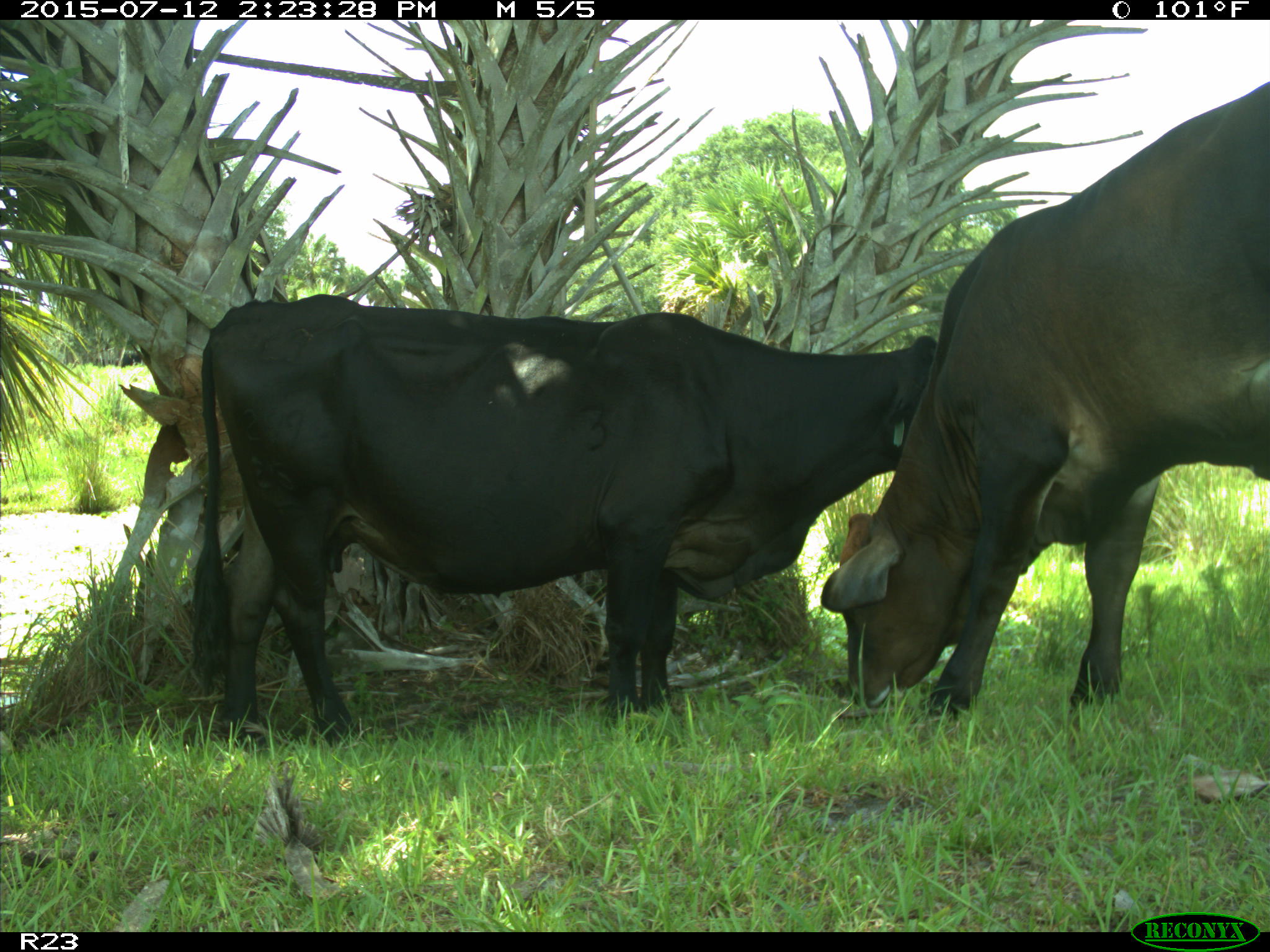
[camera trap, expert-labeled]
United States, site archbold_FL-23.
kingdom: Animalia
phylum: Chordata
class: Mammalia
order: Artiodactyla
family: Bovidae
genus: Bos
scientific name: Bos taurus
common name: domestic cow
Bos taurus (domestic cow).